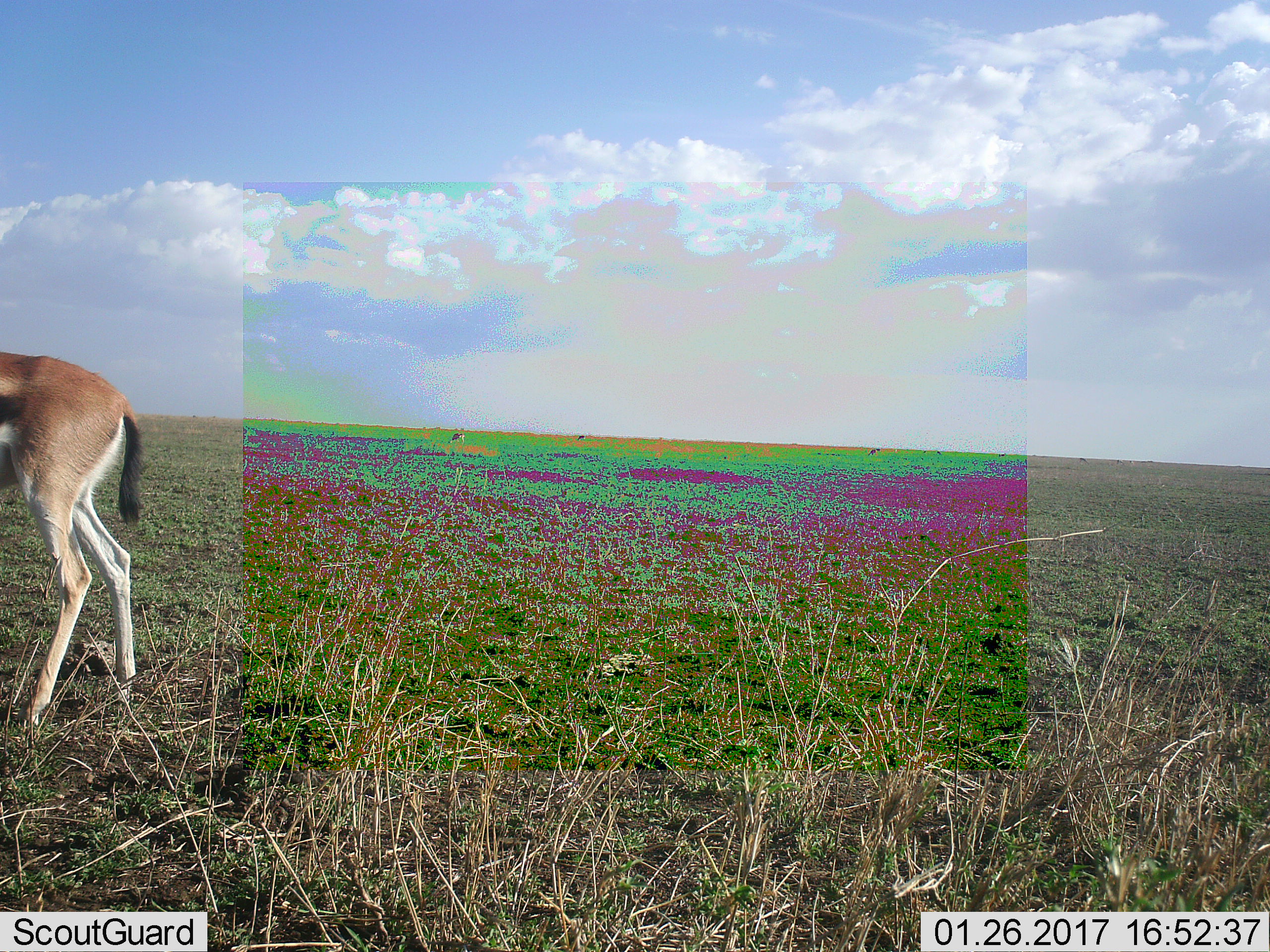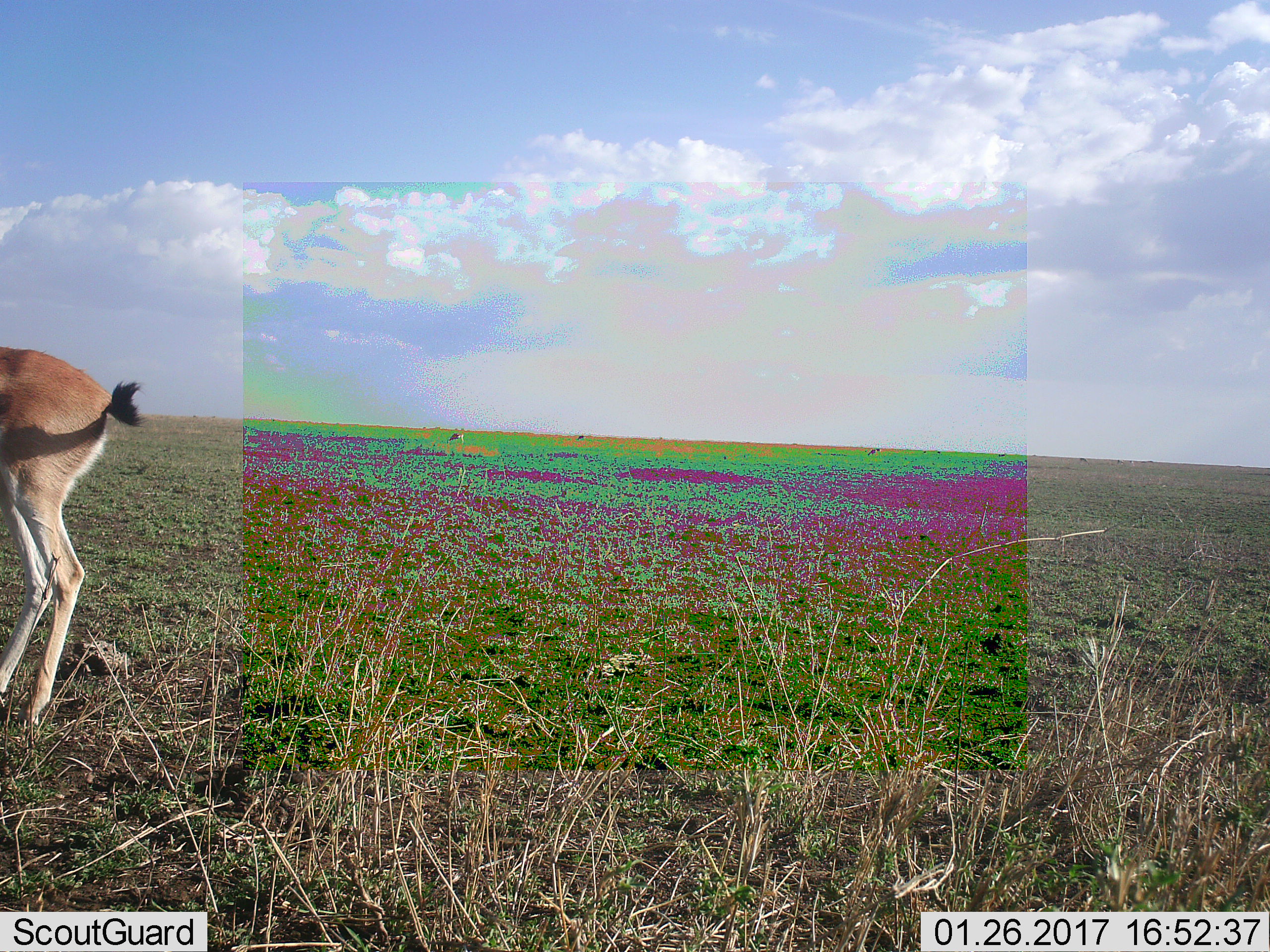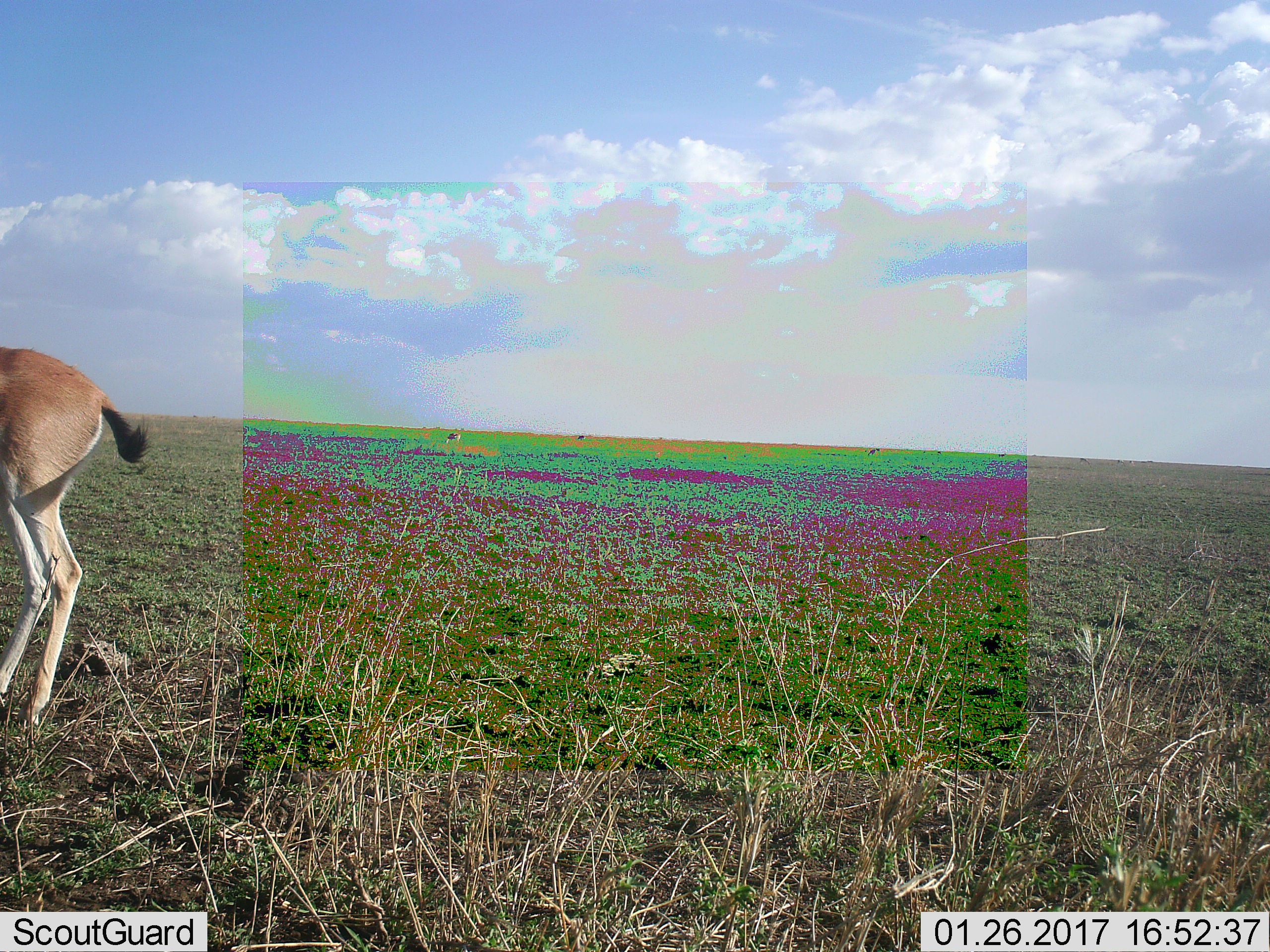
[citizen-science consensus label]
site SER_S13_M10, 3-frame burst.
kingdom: Animalia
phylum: Chordata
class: Mammalia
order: Artiodactyla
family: Bovidae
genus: Eudorcas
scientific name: Eudorcas thomsonii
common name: thomson's gazelle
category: gazellethomsons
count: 2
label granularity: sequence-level